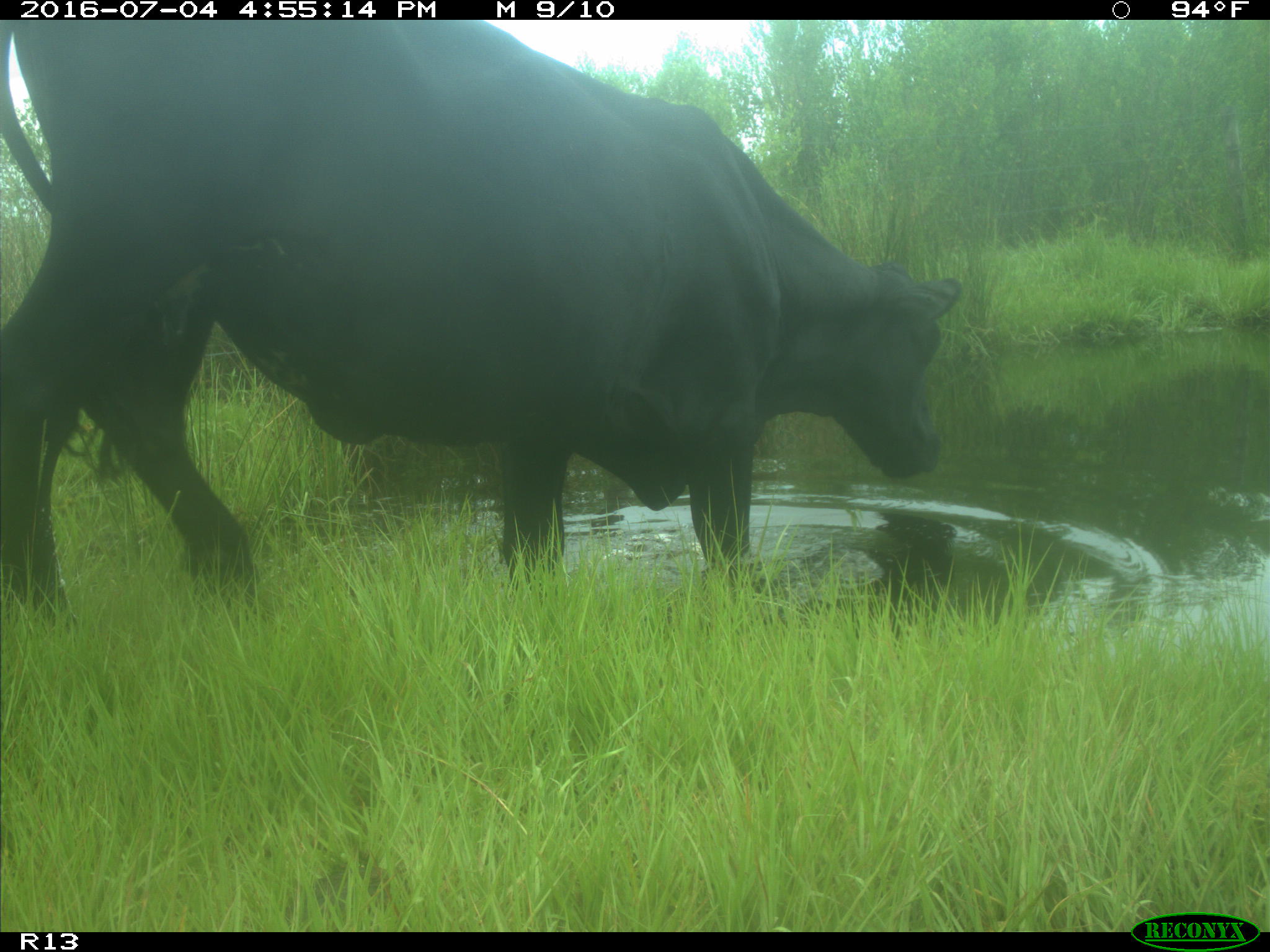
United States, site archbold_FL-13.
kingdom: Animalia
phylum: Chordata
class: Mammalia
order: Artiodactyla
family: Bovidae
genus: Bos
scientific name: Bos taurus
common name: domestic cow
Bos taurus (domestic cow).